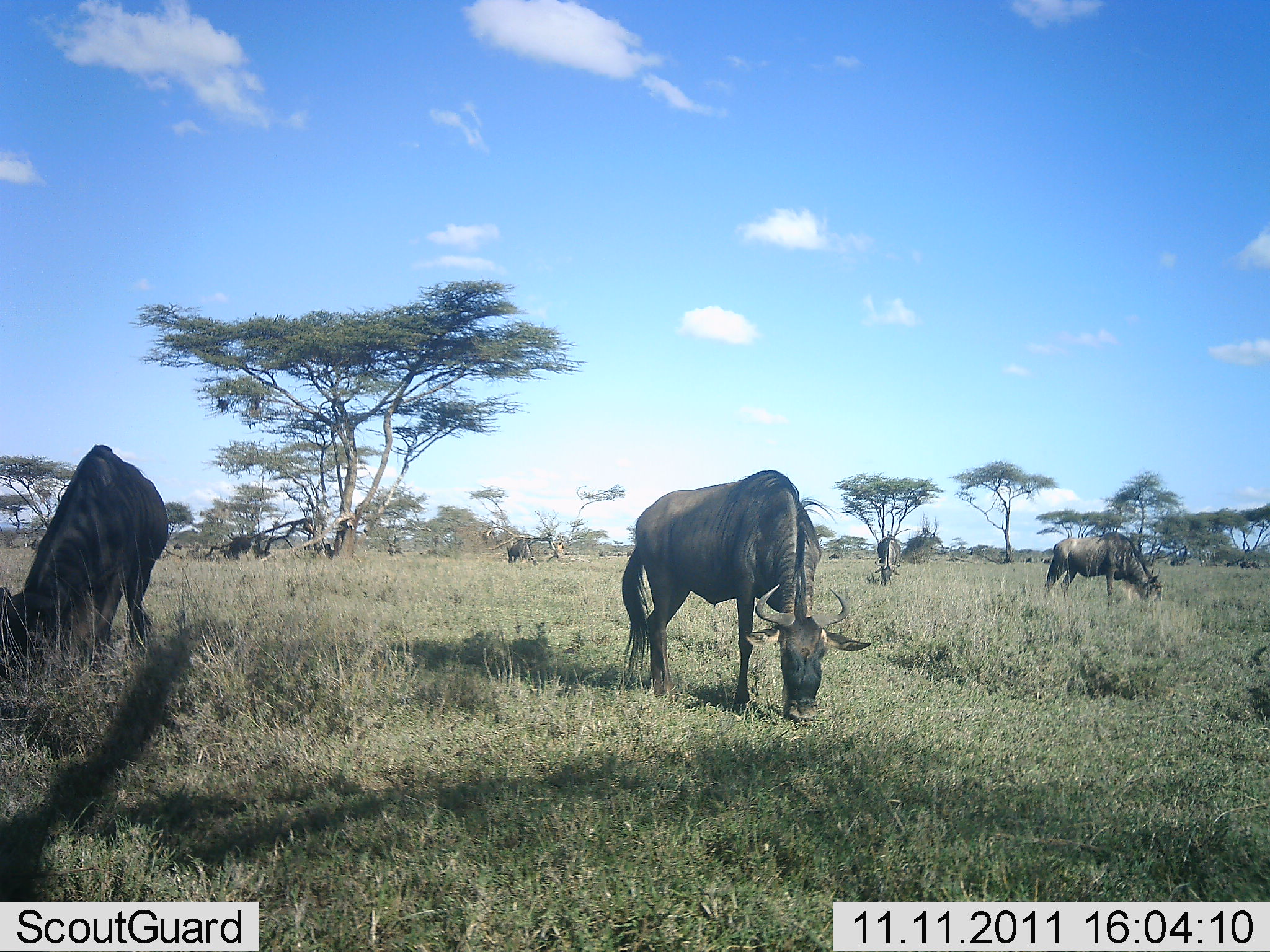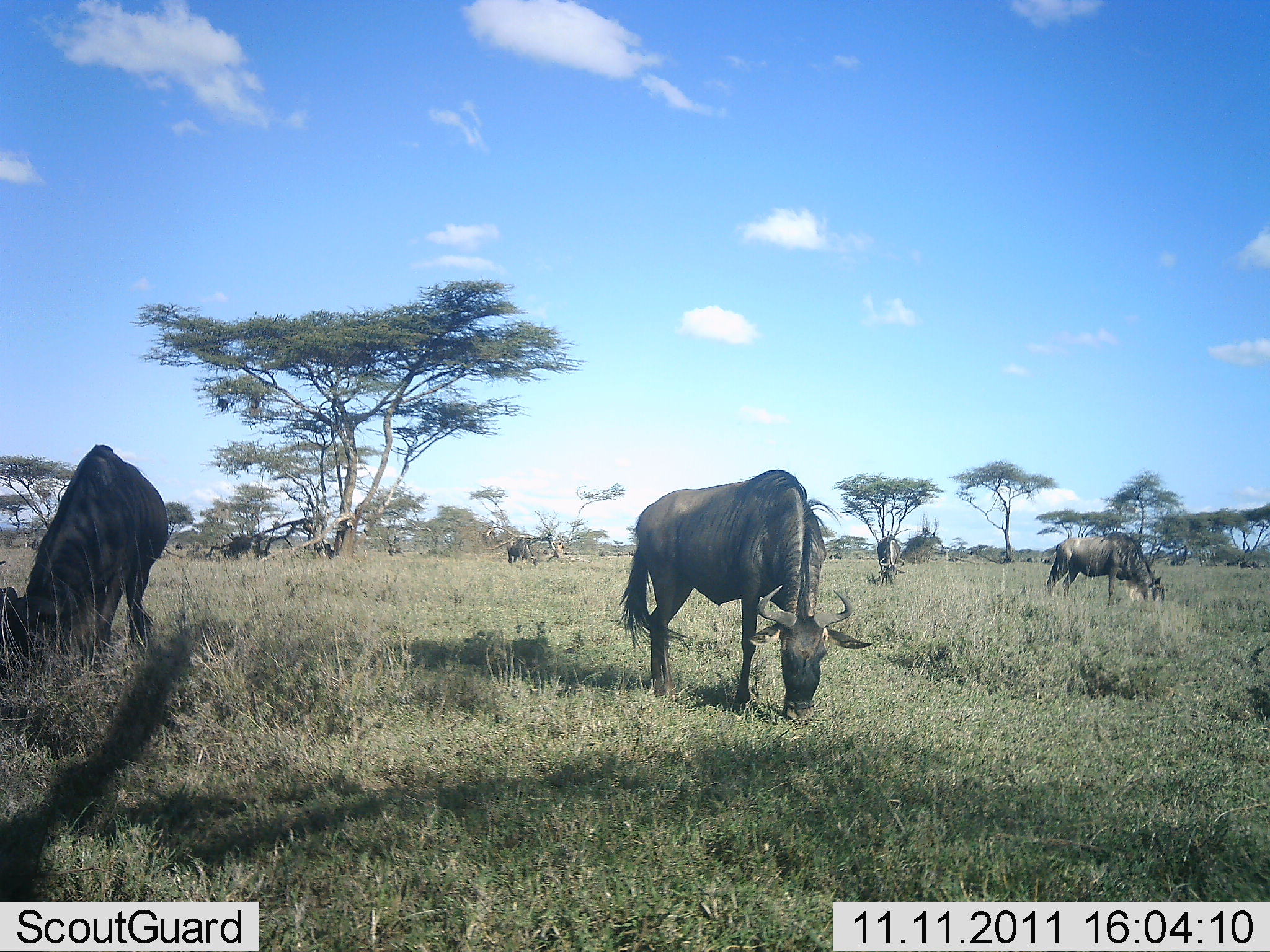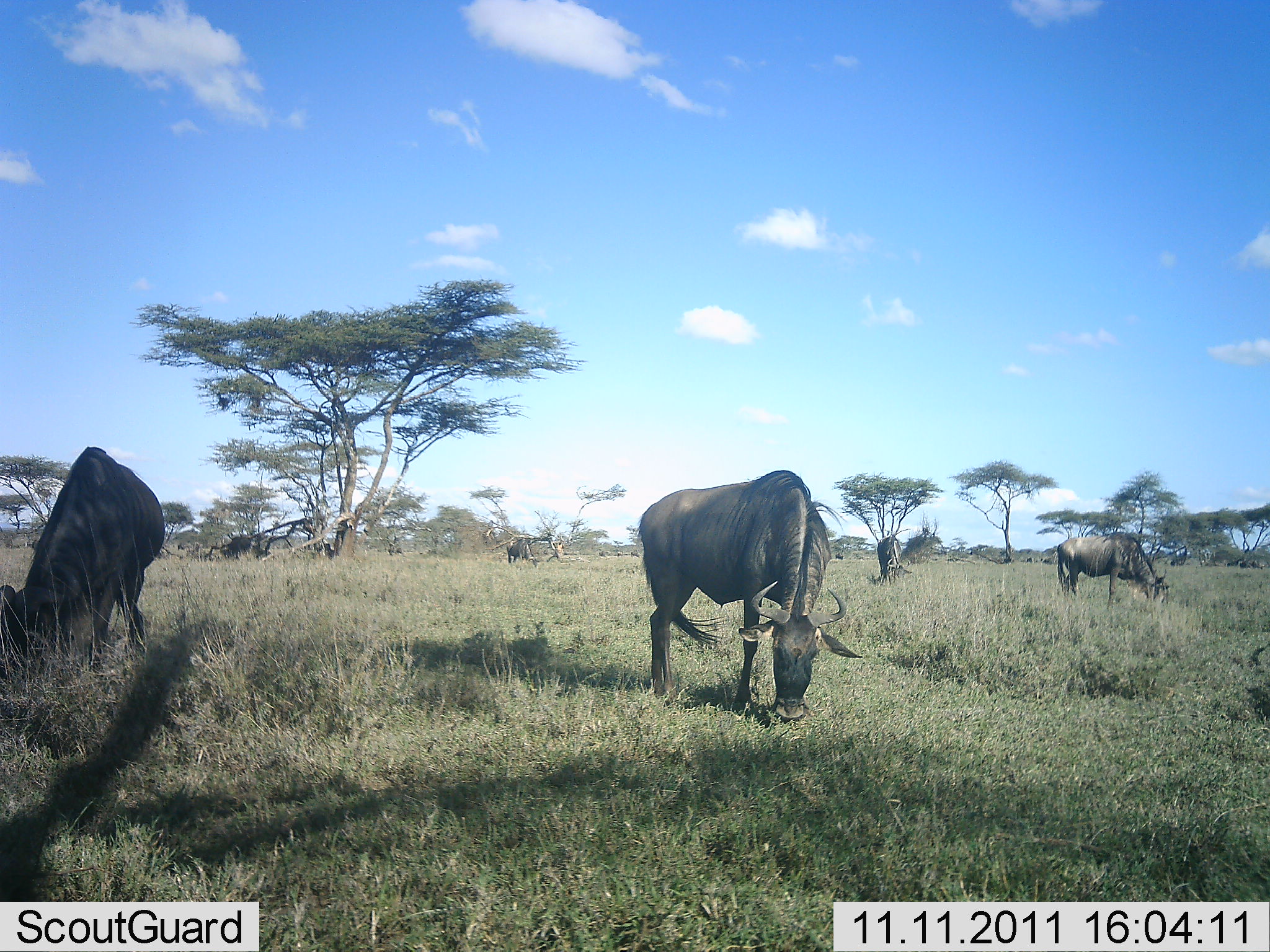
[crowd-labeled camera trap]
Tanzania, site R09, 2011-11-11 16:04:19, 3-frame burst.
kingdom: Animalia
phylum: Chordata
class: Mammalia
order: Artiodactyla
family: Bovidae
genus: Connochaetes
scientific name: Connochaetes taurinus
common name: blue wildebeest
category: wildebeest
Wildebeest (blue wildebeest) (Connochaetes taurinus), count 5. Behavior (volunteer vote fractions): standing 31%, resting 0%, moving 8%, interacting 0%. Young present (vote fraction): 0%. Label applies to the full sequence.